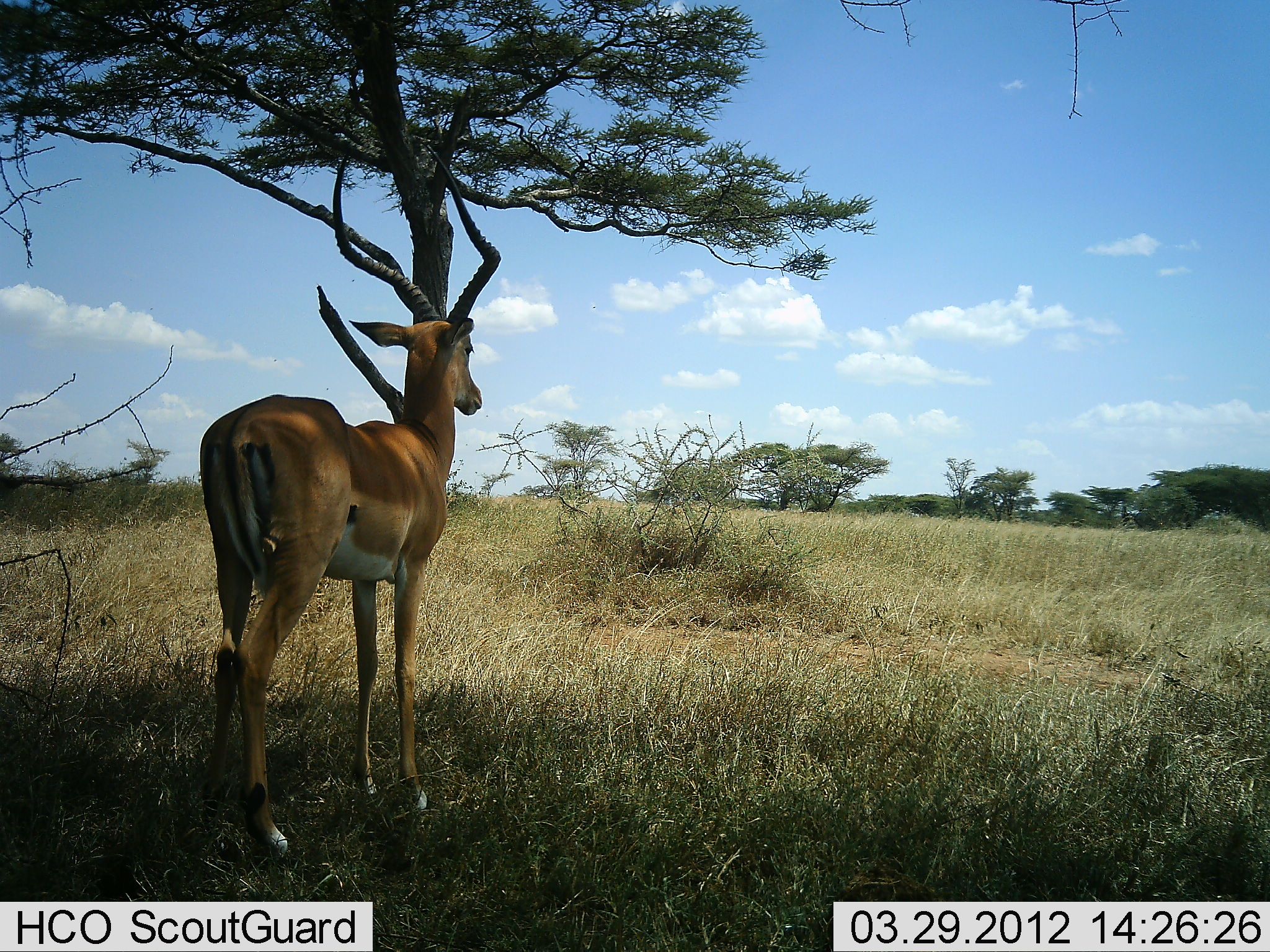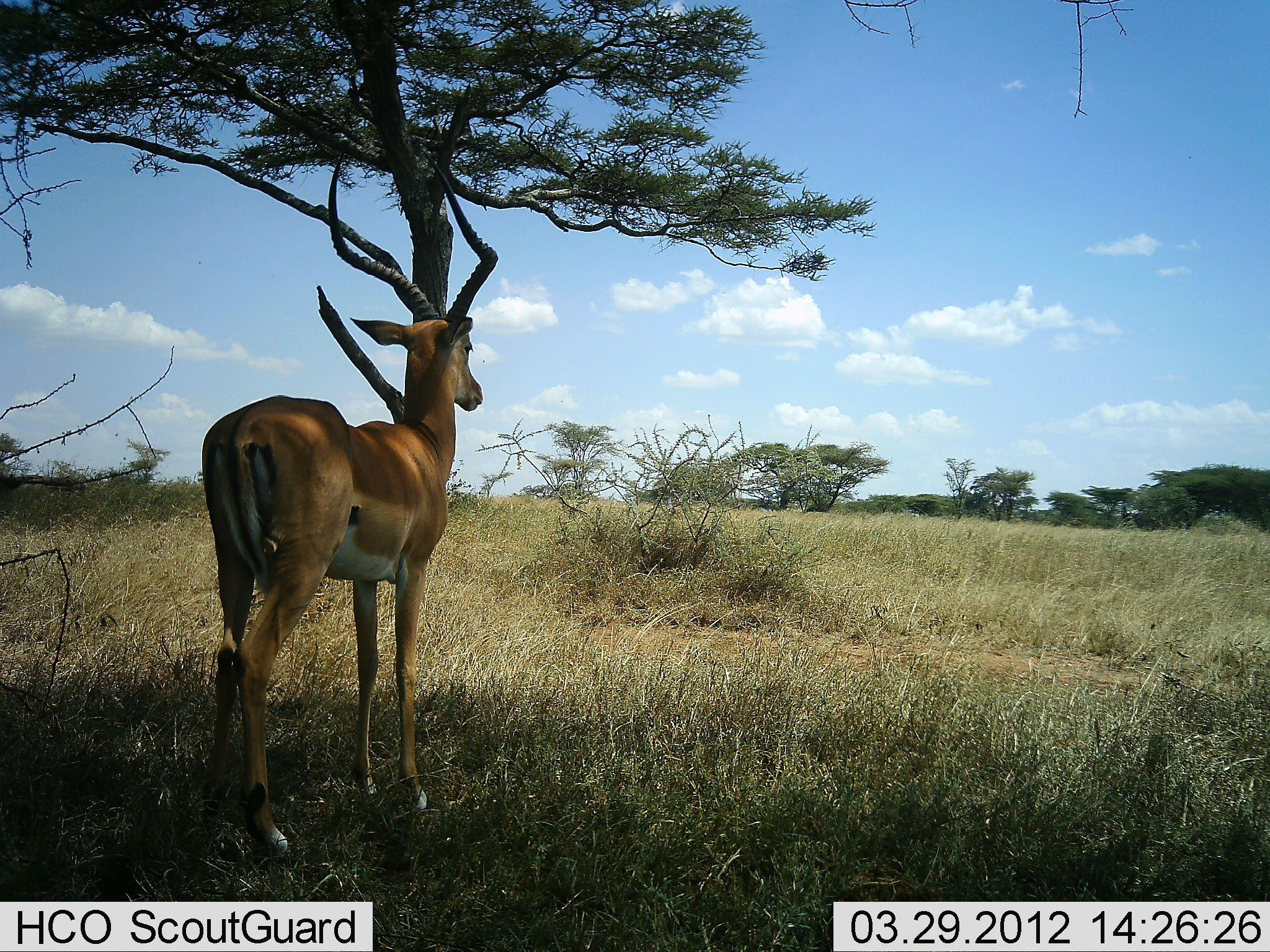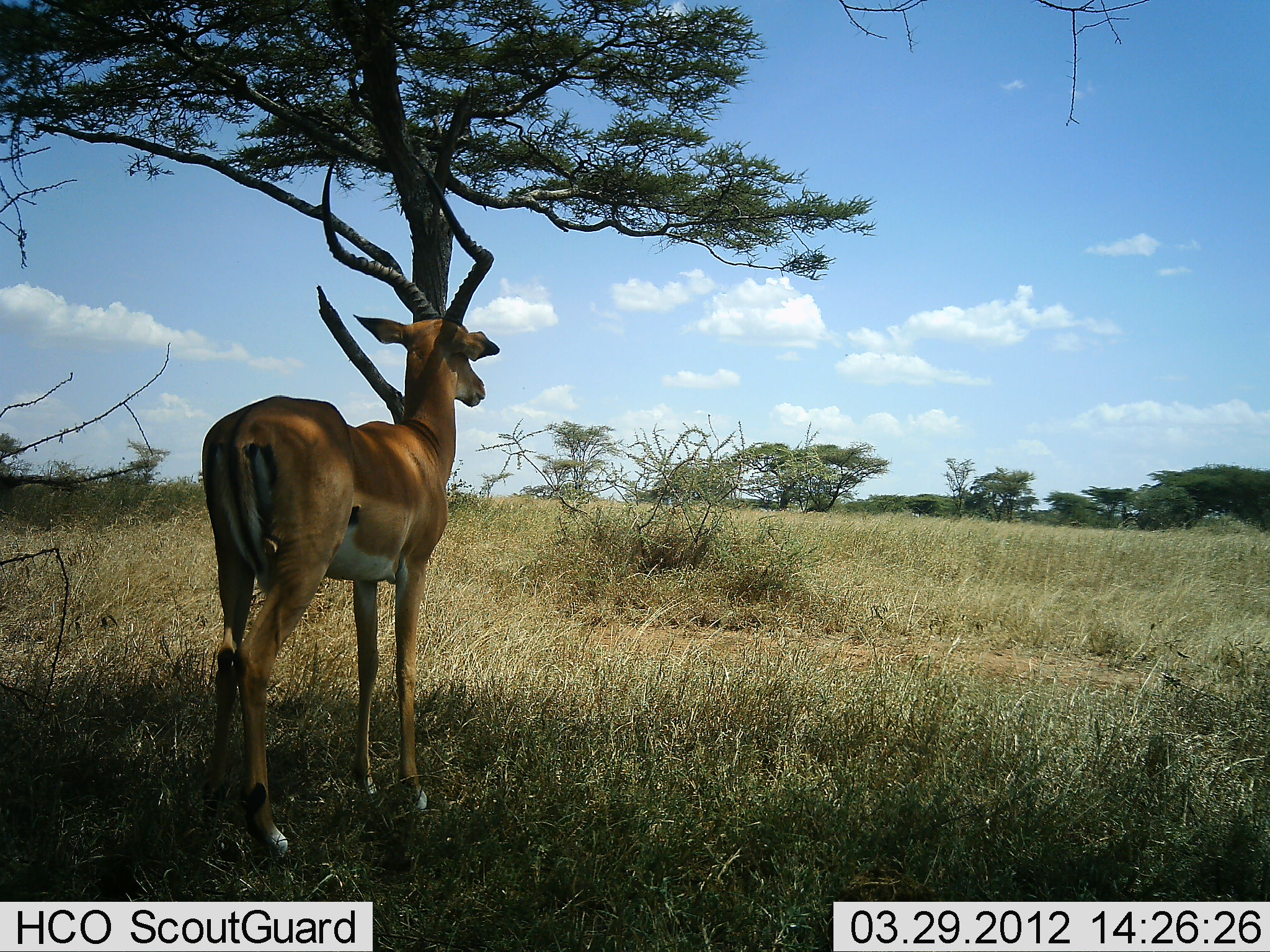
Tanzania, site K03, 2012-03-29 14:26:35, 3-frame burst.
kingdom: Animalia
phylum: Chordata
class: Mammalia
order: Artiodactyla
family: Bovidae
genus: Aepyceros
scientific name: Aepyceros melampus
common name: impala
Impala (Aepyceros melampus), count 1. Behavior (volunteer vote fractions): standing 96%, resting 4%, moving 0%, interacting 0%. Young present (vote fraction): 0%. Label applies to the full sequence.